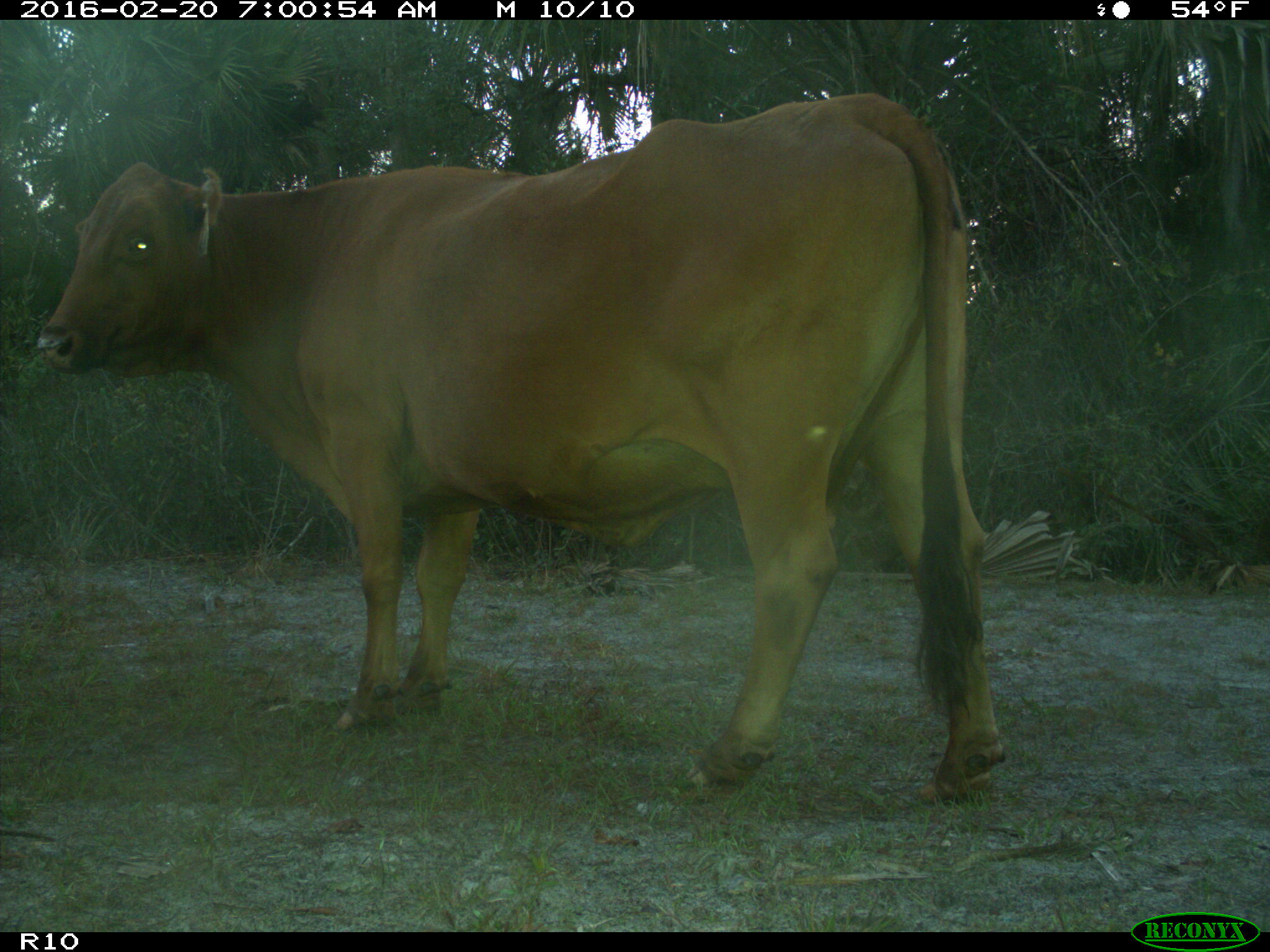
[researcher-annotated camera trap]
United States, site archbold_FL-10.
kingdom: Animalia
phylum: Chordata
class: Mammalia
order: Artiodactyla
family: Bovidae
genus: Bos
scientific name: Bos taurus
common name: domestic cow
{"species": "Bos taurus (domestic cow)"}